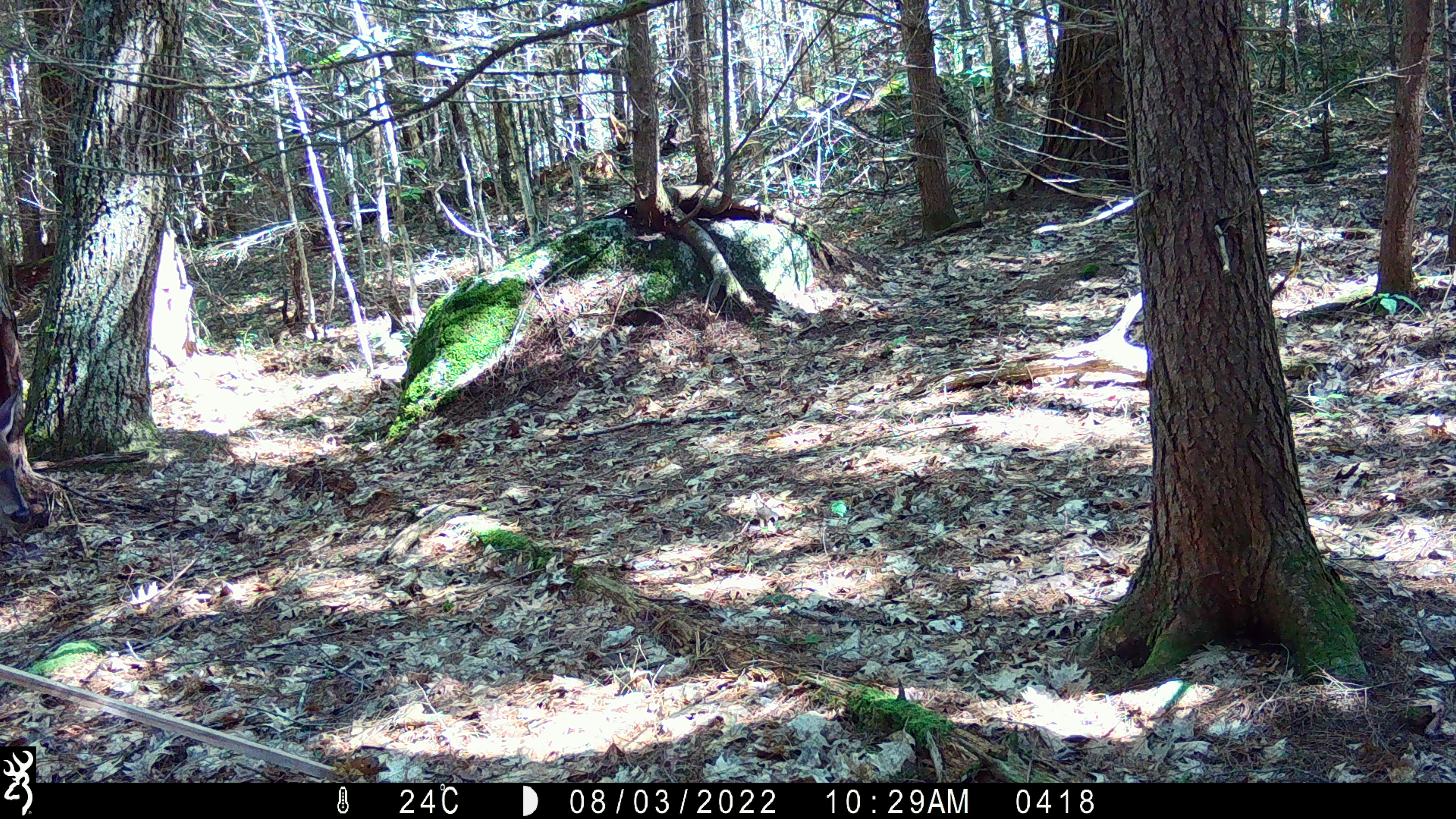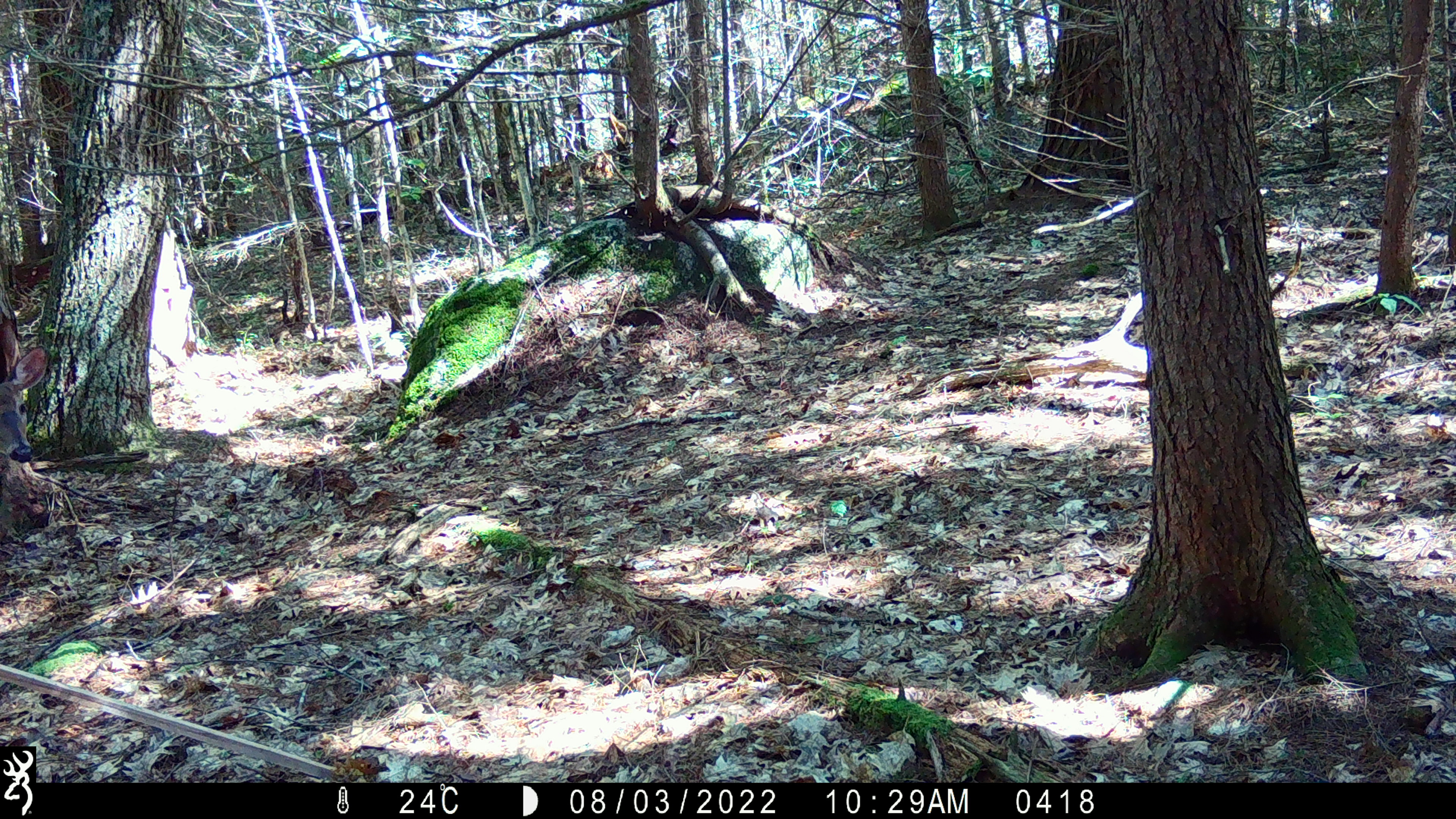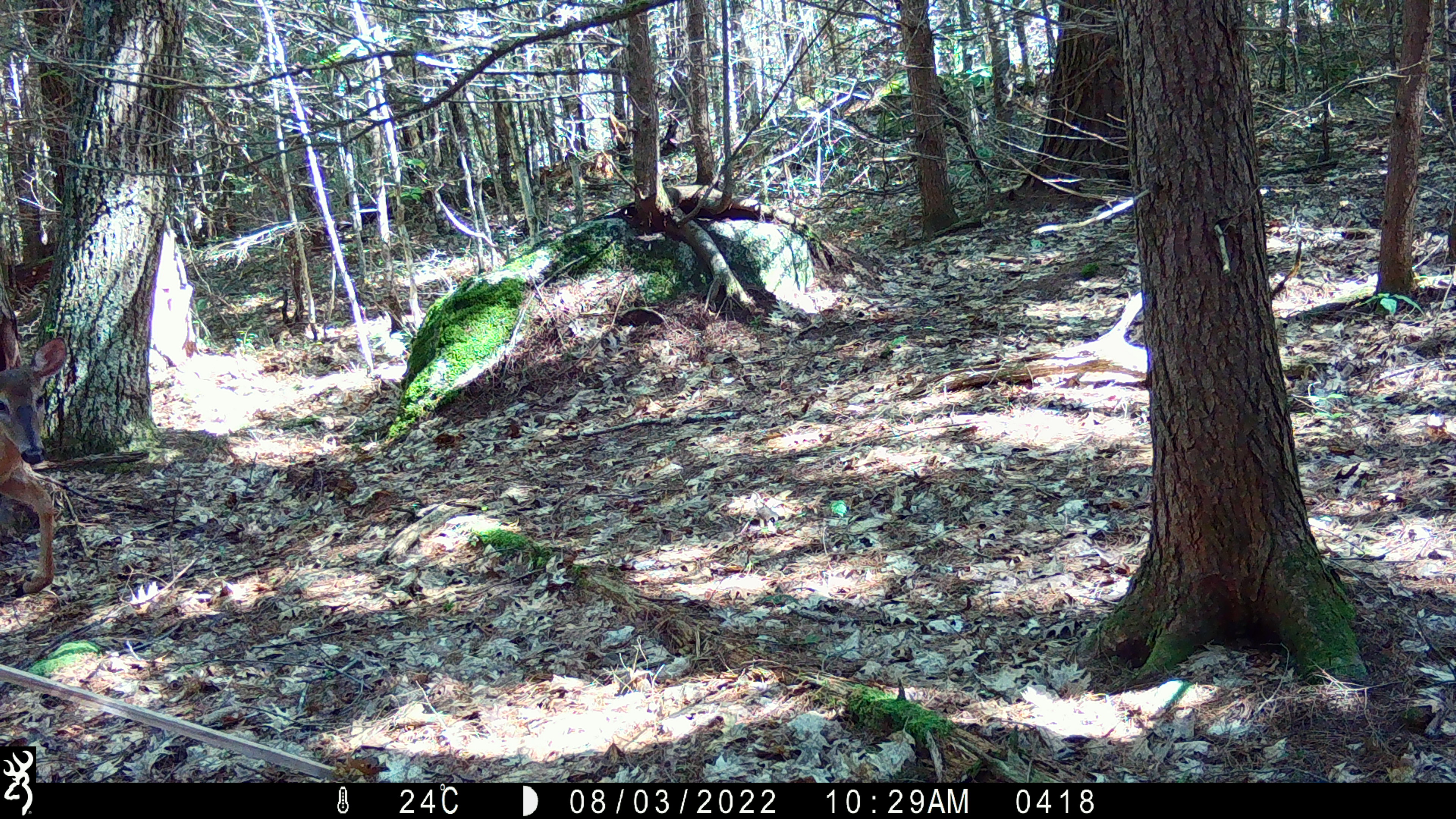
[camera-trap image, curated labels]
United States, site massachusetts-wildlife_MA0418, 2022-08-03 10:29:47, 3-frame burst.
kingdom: Animalia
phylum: Chordata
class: Mammalia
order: Artiodactyla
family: Cervidae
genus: Odocoileus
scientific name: Odocoileus virginianus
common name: white-tailed deer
White-tailed deer (Odocoileus virginianus).